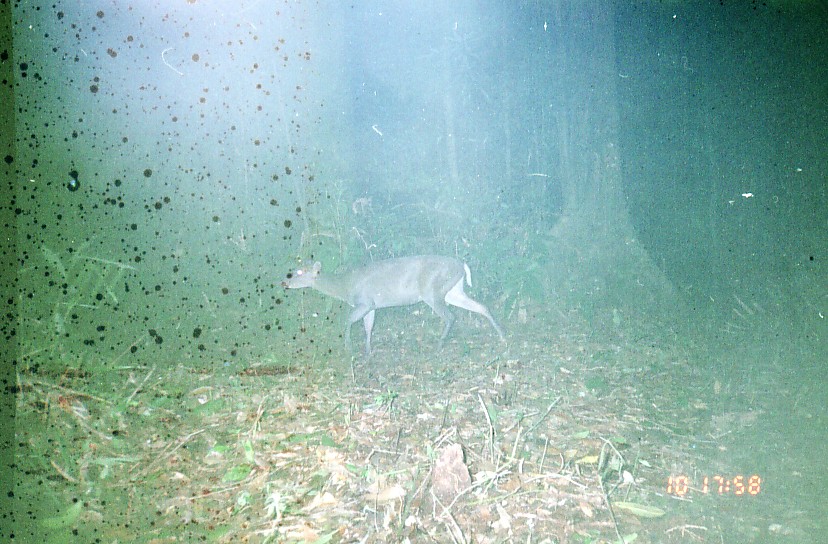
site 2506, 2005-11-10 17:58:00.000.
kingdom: Animalia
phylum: Chordata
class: Mammalia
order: Artiodactyla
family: Cervidae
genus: Muntiacus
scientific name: Muntiacus muntjak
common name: southern red muntjac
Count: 1.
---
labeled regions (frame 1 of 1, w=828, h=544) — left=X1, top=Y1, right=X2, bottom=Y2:
muntiacus muntjak: left=282, top=255, right=505, bottom=354